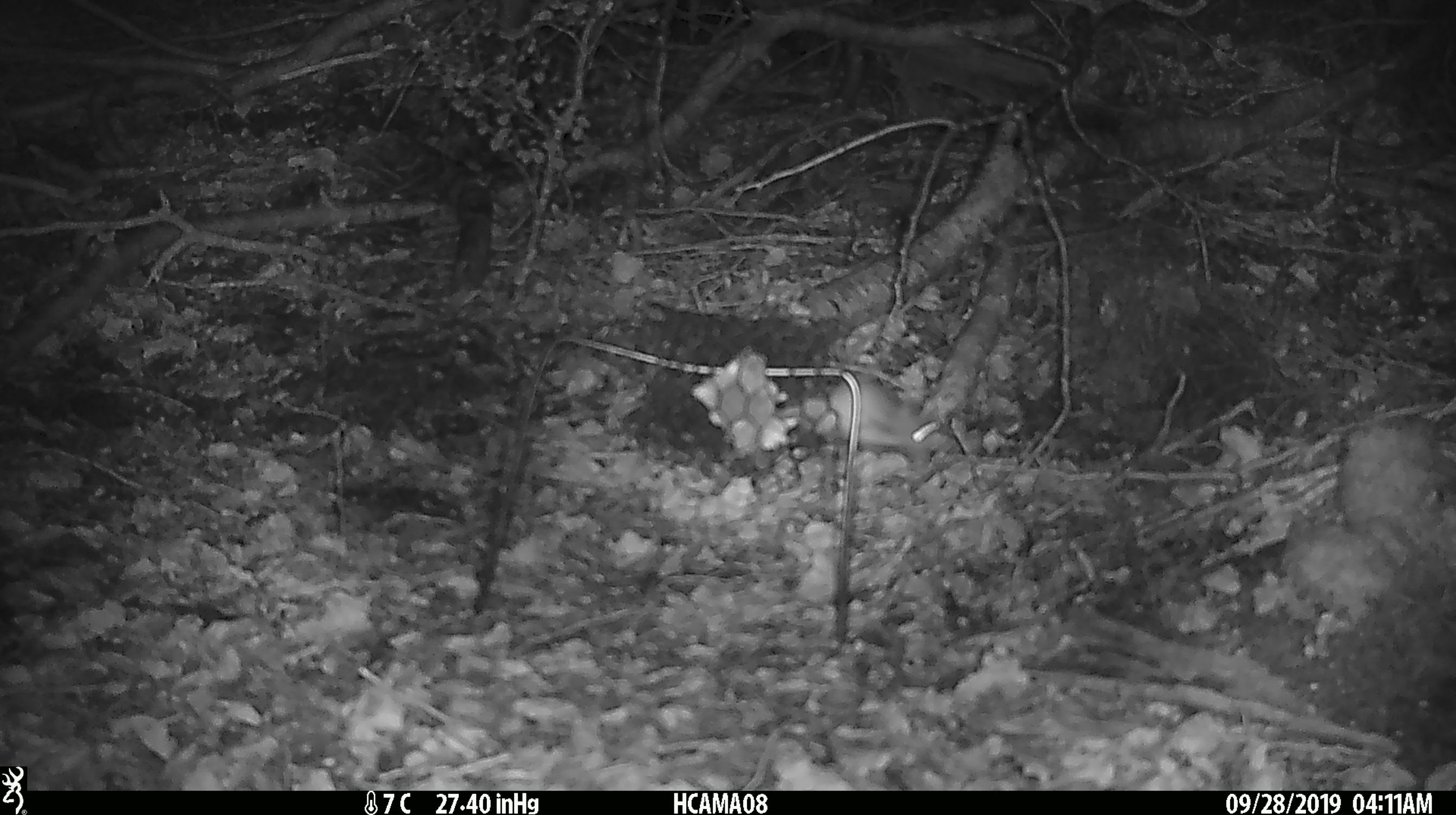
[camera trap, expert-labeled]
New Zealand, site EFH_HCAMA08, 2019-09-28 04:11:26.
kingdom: Animalia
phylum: Chordata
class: Mammalia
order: Rodentia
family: Muridae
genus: Mus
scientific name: Mus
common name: mouse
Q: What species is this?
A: Mouse (Mus).